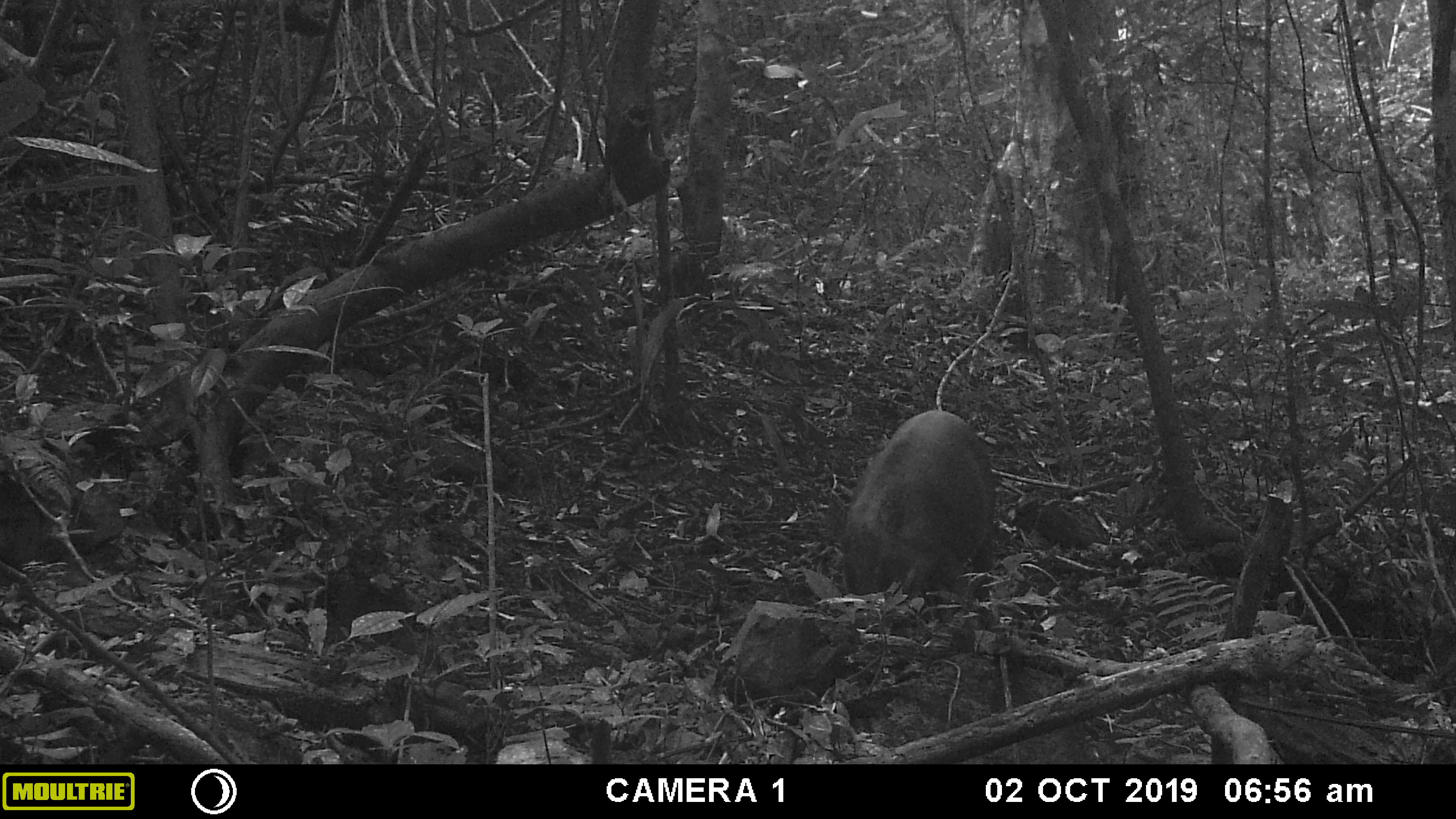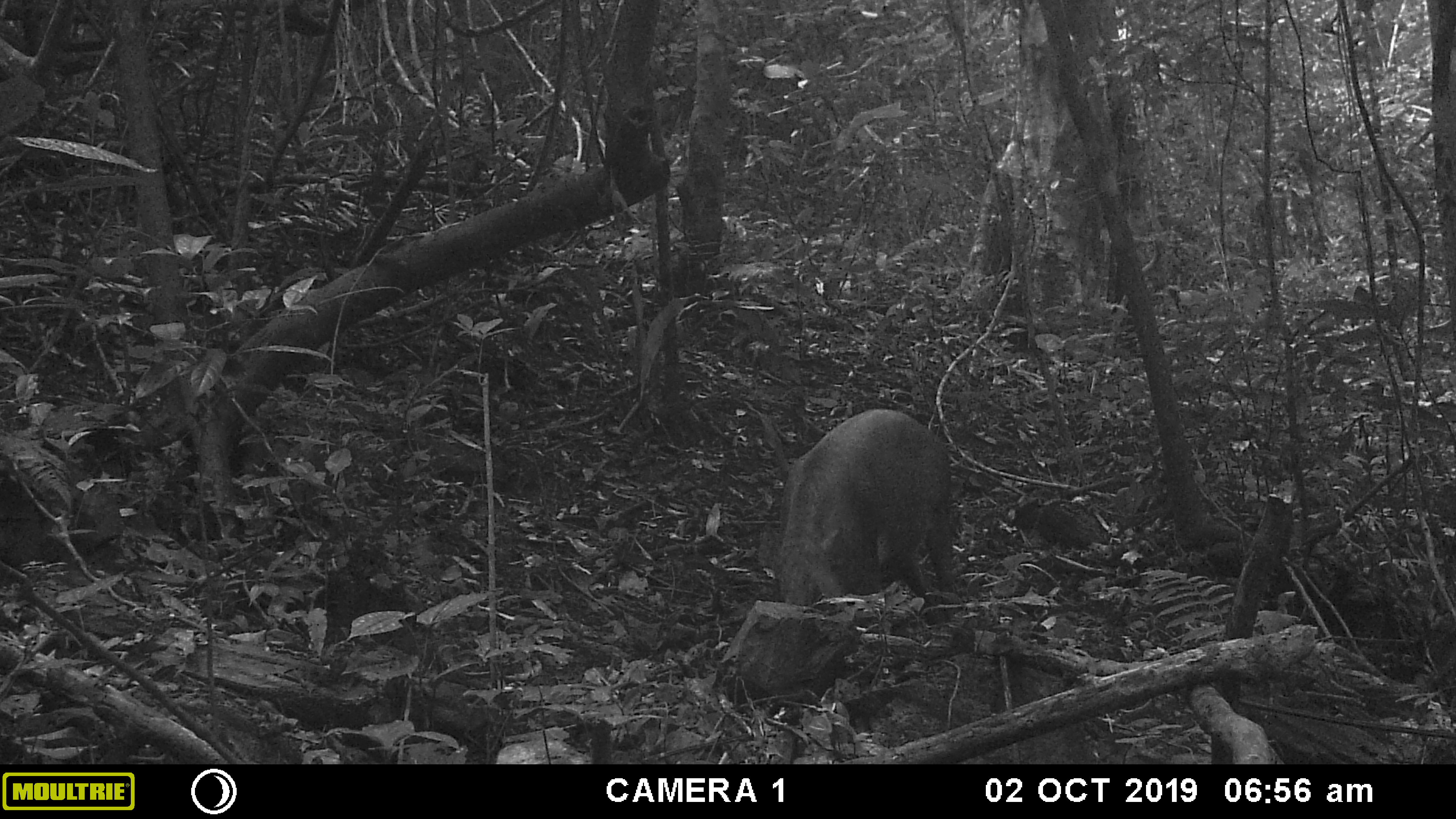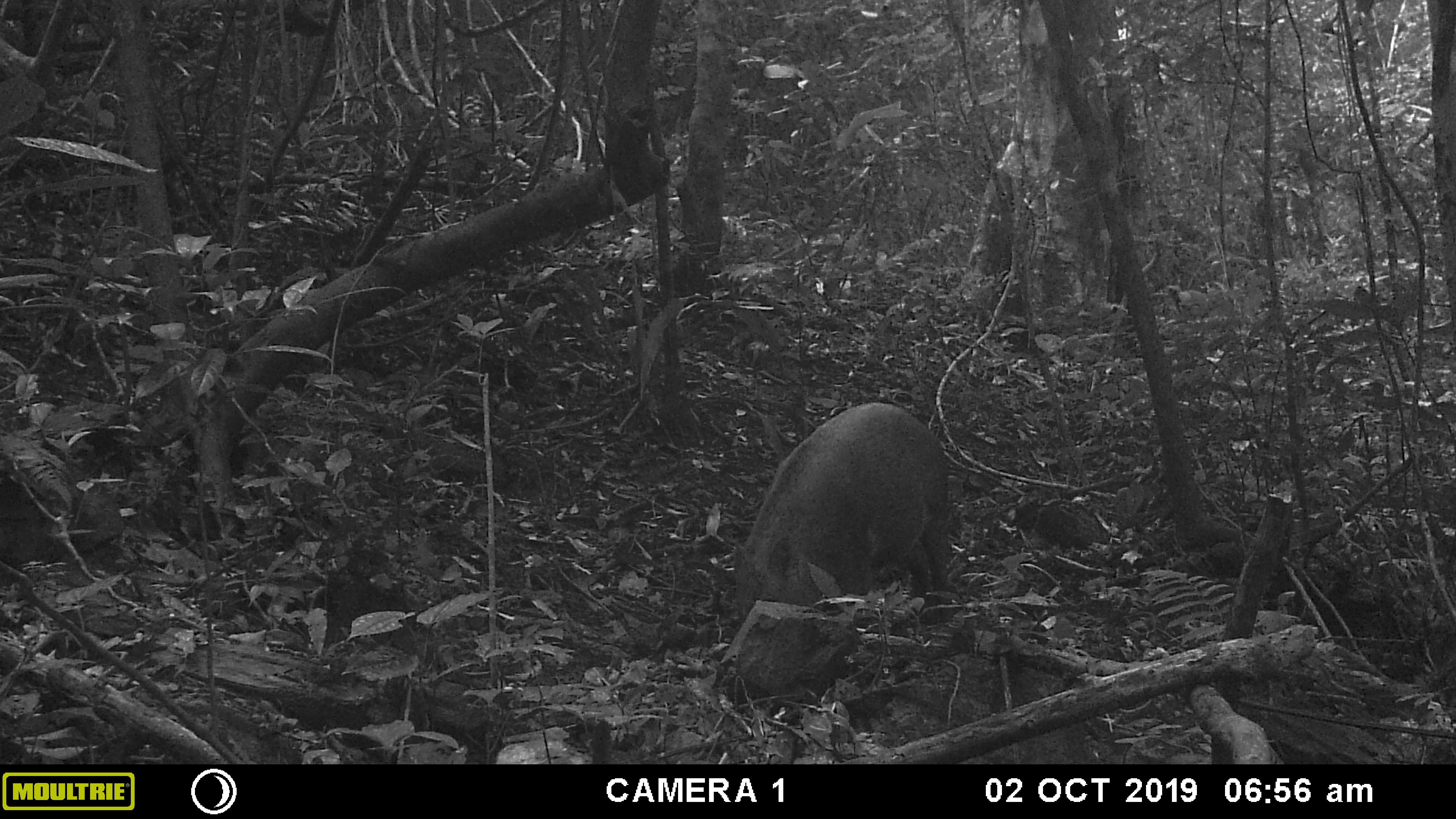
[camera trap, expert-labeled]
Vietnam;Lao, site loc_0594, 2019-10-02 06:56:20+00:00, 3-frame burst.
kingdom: Animalia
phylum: Chordata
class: Mammalia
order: Artiodactyla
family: Suidae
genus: Sus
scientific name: Sus scrofa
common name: eurasian wild pig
Eurasian wild pig (Sus scrofa). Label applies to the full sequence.